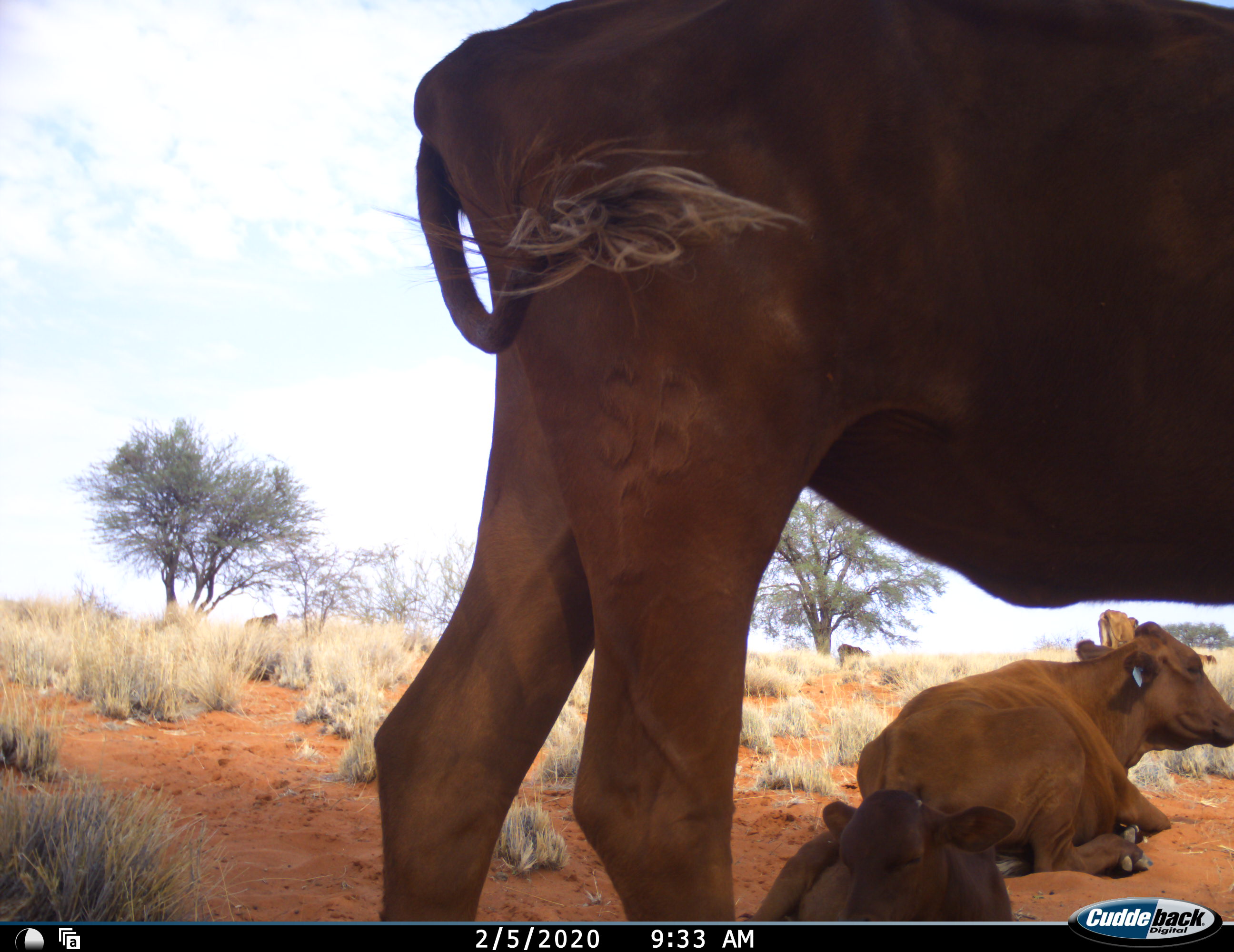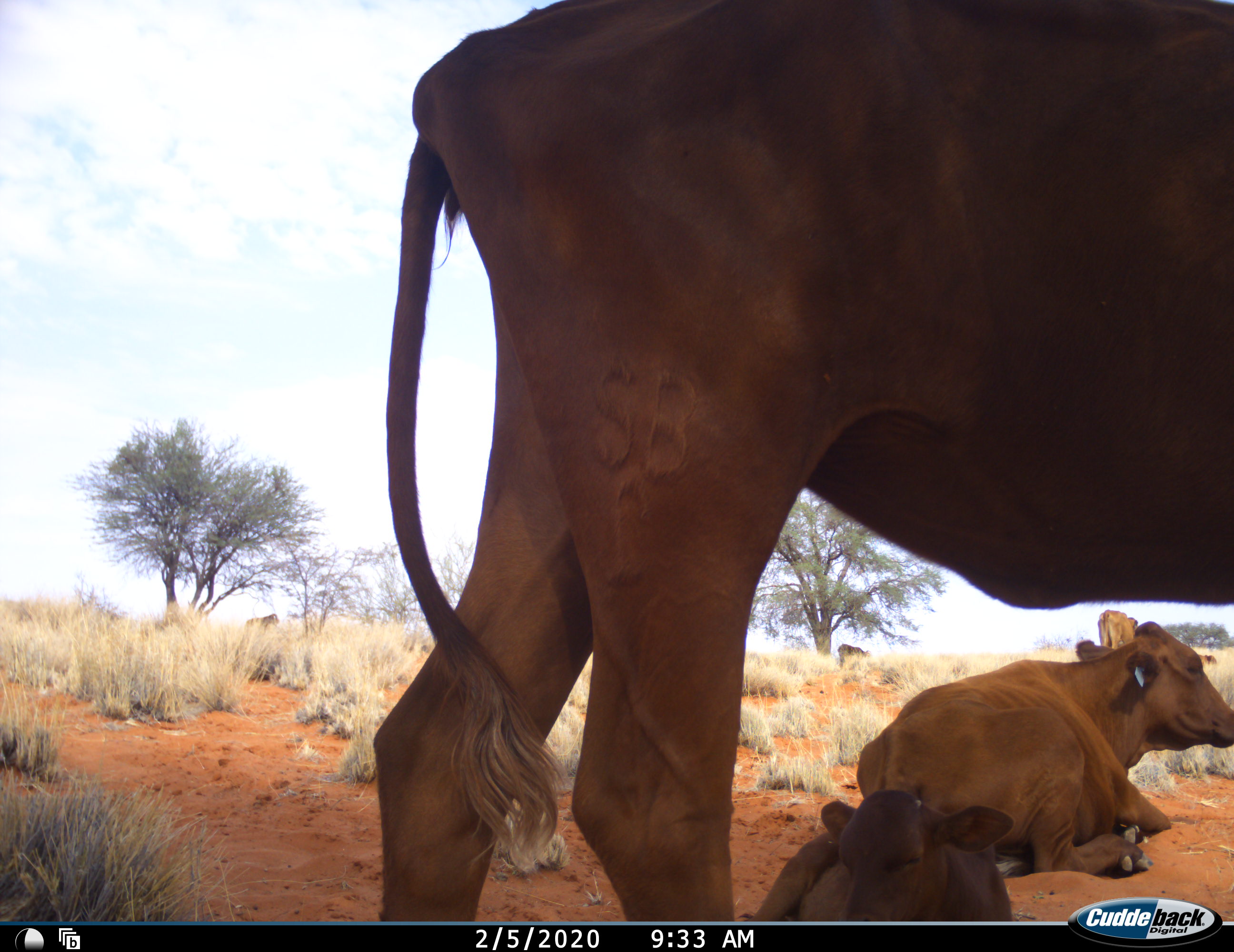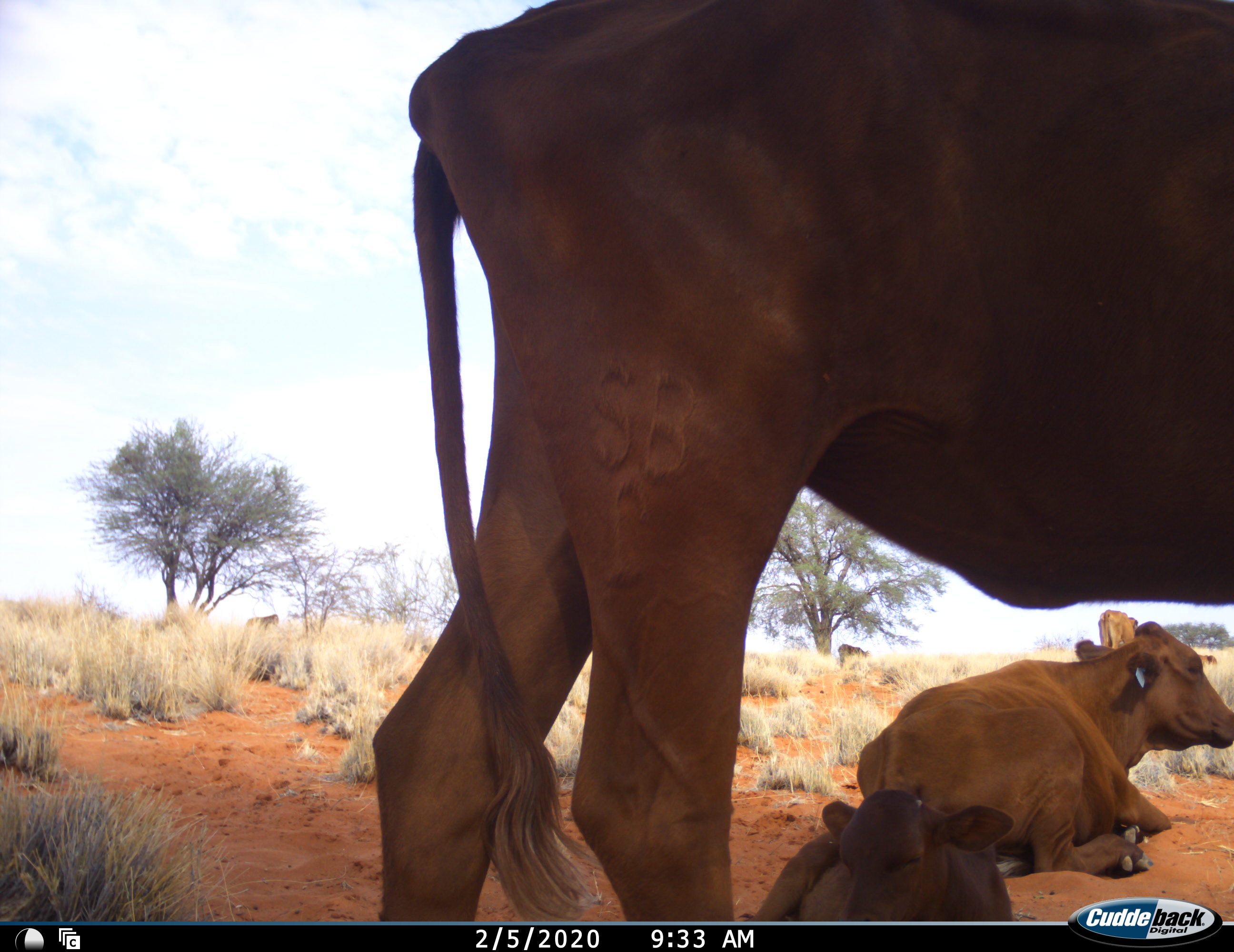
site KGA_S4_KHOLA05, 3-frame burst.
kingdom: Animalia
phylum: Chordata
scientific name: Vertebrata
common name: domestic animal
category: domesticanimal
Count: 3.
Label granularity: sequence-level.